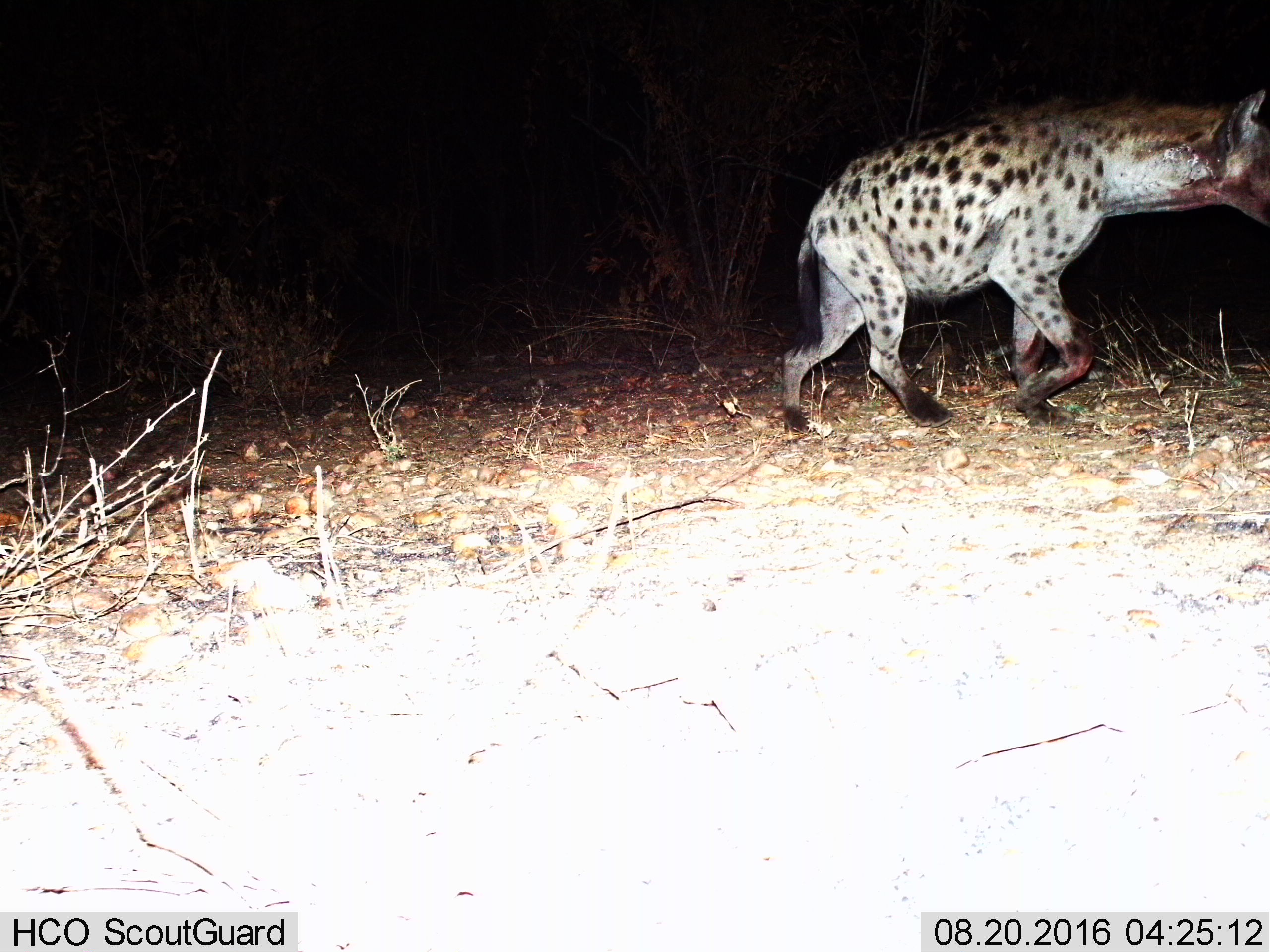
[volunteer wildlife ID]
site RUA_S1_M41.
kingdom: Animalia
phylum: Chordata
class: Mammalia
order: Carnivora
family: Hyaenidae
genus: Crocuta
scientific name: Crocuta crocuta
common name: spotted hyena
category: hyenaspotted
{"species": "hyenaspotted (spotted hyena) (Crocuta crocuta)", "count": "1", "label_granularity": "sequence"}